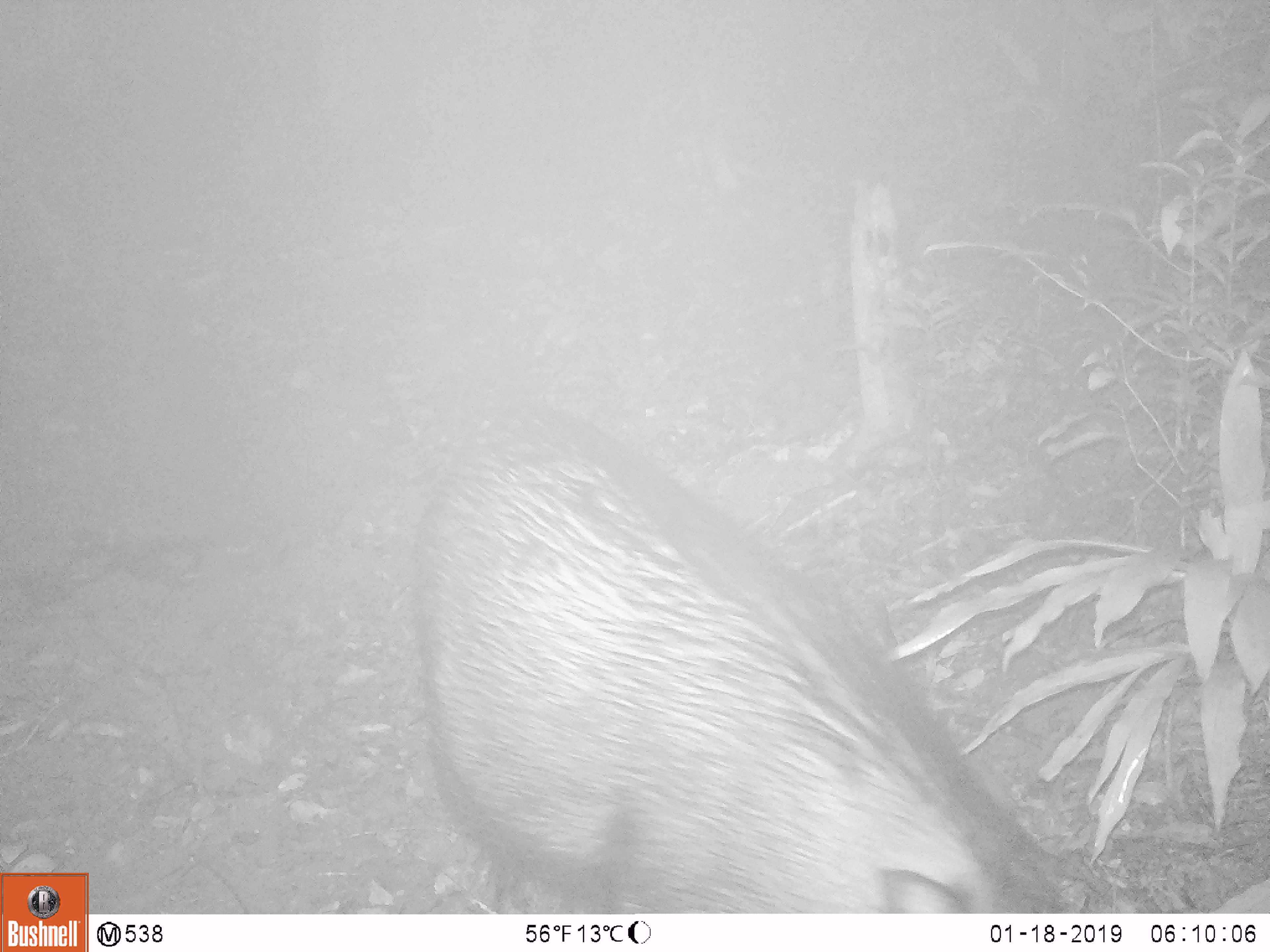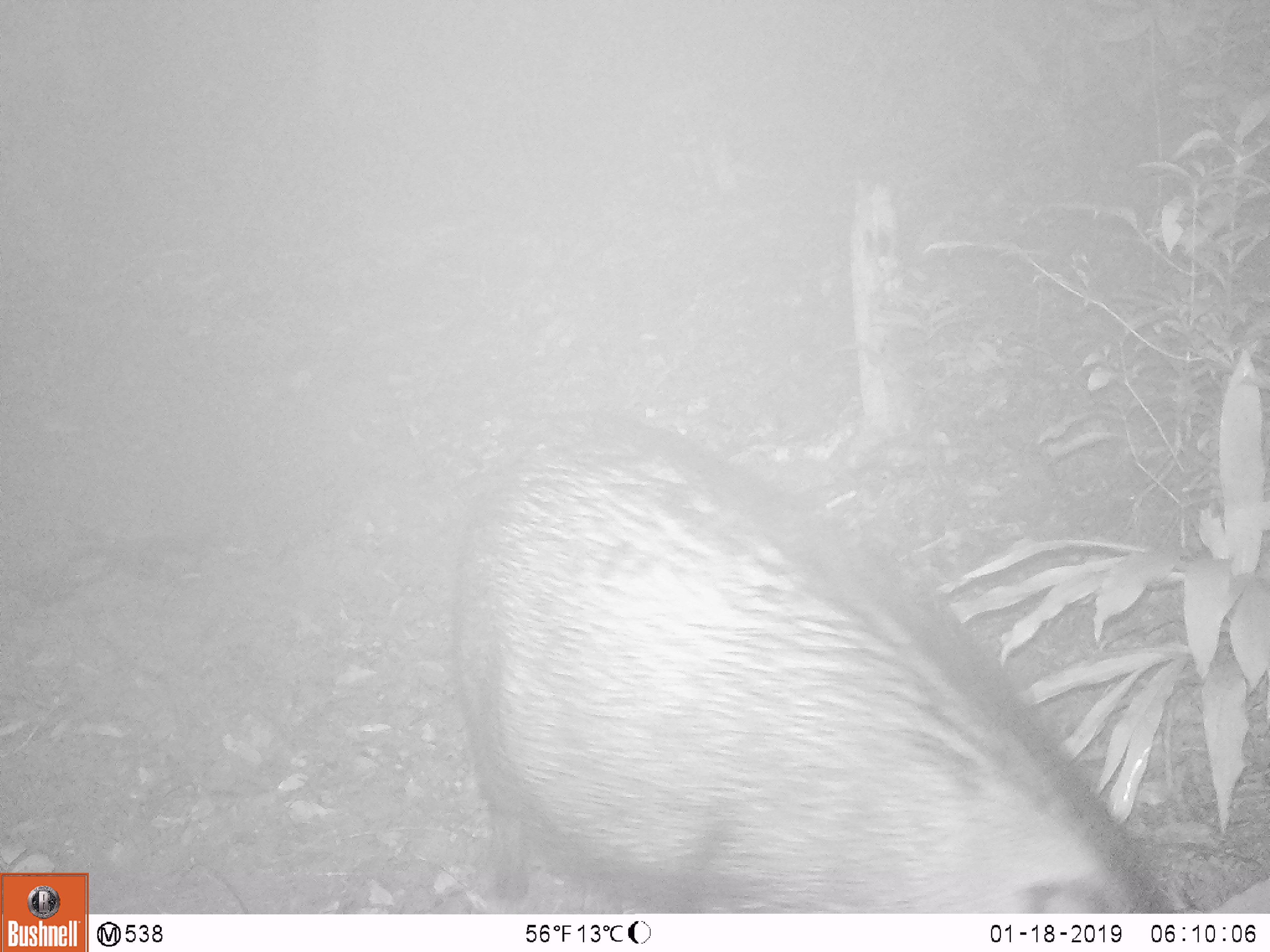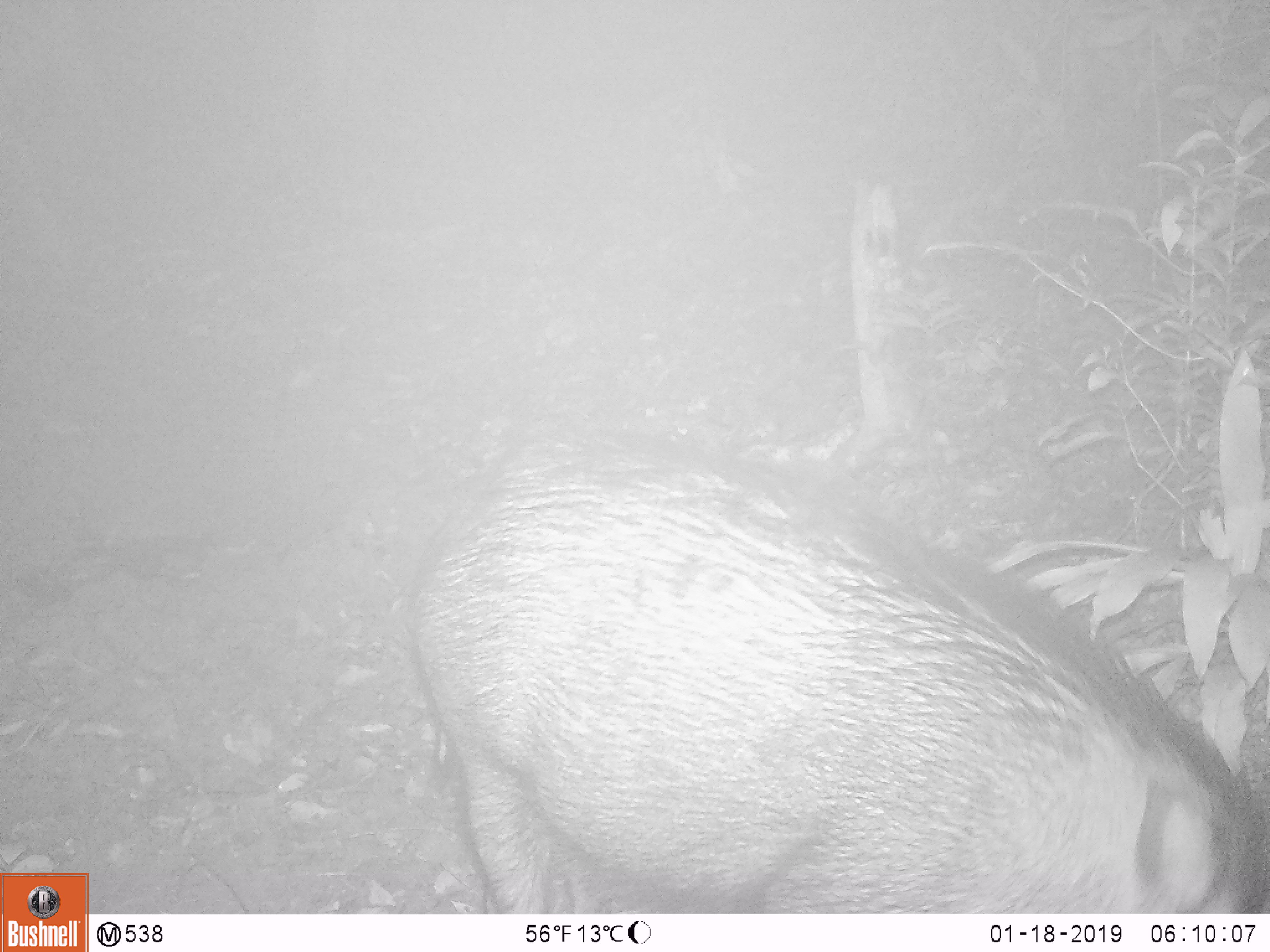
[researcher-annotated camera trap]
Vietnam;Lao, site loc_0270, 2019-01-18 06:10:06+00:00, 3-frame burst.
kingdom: Animalia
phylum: Chordata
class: Mammalia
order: Artiodactyla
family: Suidae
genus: Sus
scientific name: Sus scrofa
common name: eurasian wild pig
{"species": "eurasian wild pig (Sus scrofa)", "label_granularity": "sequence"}